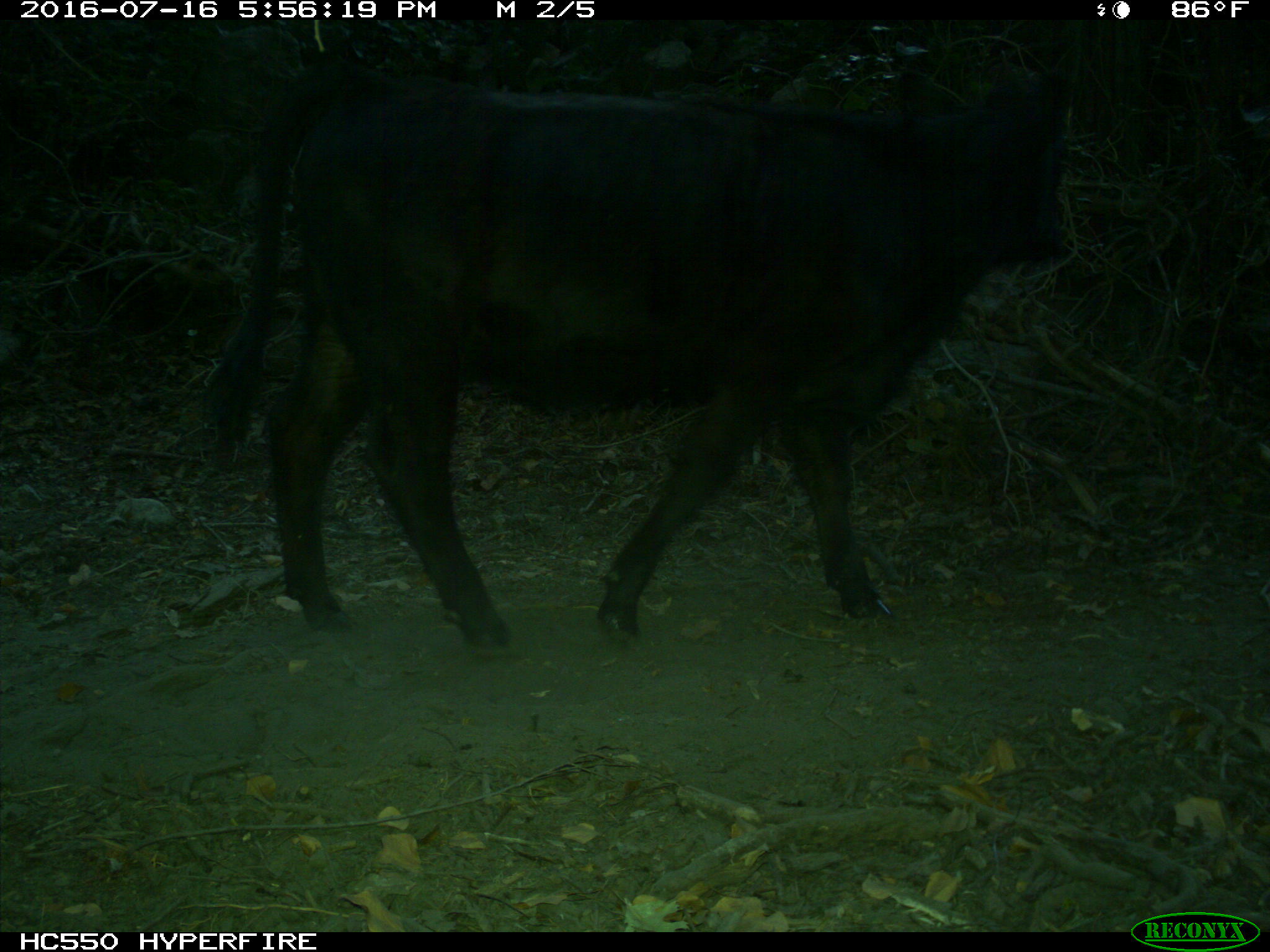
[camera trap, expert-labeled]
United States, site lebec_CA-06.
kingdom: Animalia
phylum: Chordata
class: Mammalia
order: Artiodactyla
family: Bovidae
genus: Bos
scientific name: Bos taurus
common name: domestic cow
Bos taurus (domestic cow).